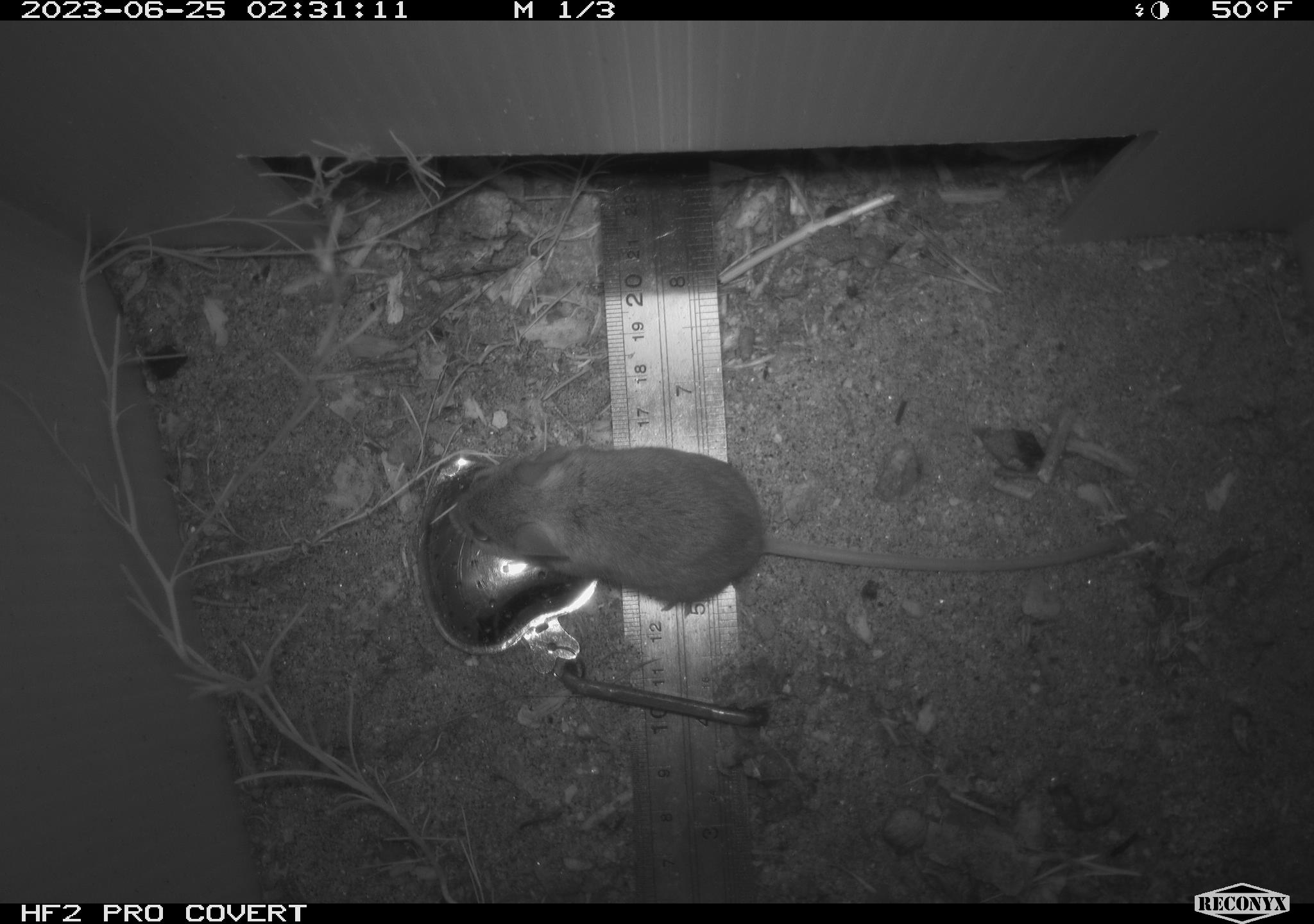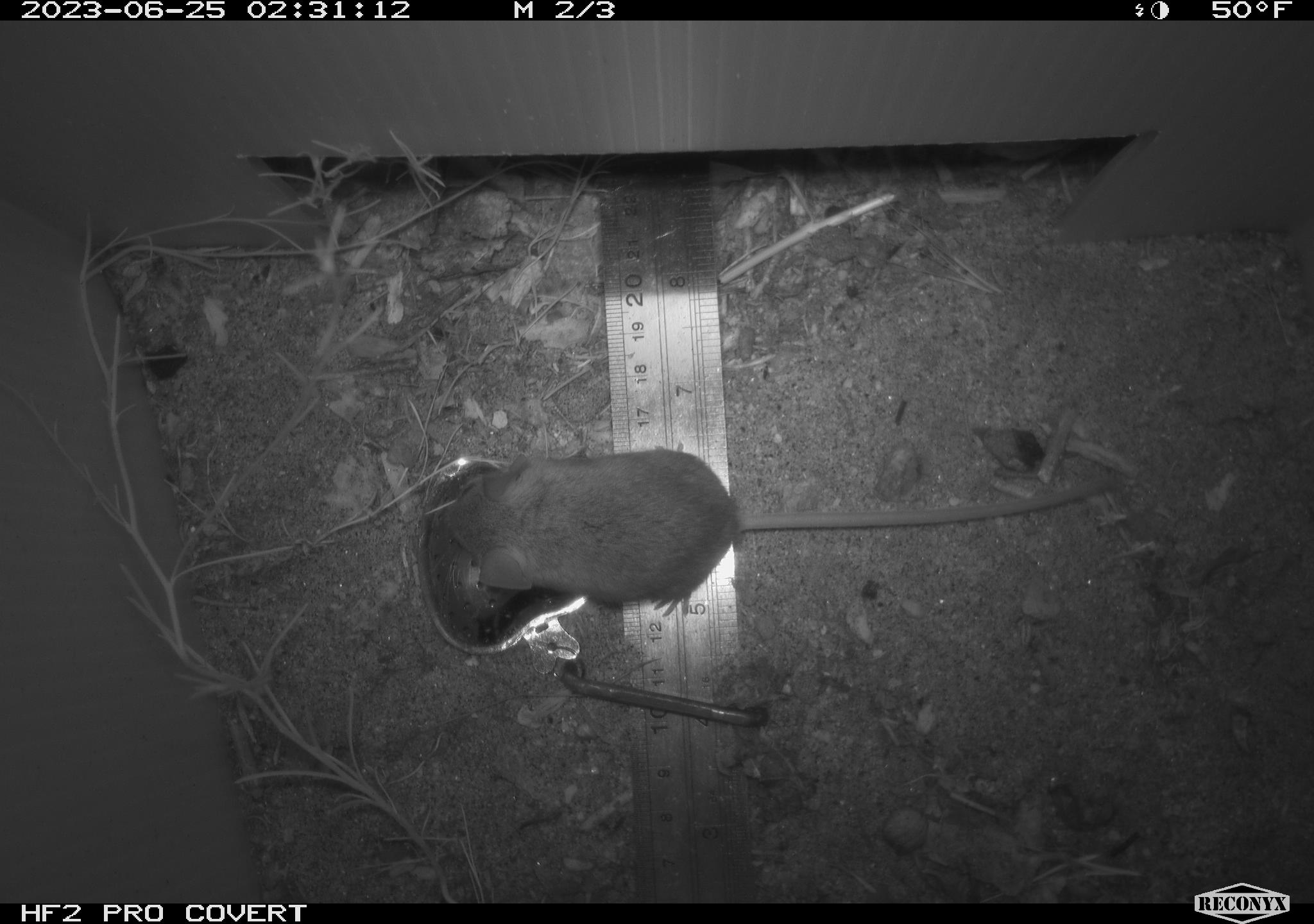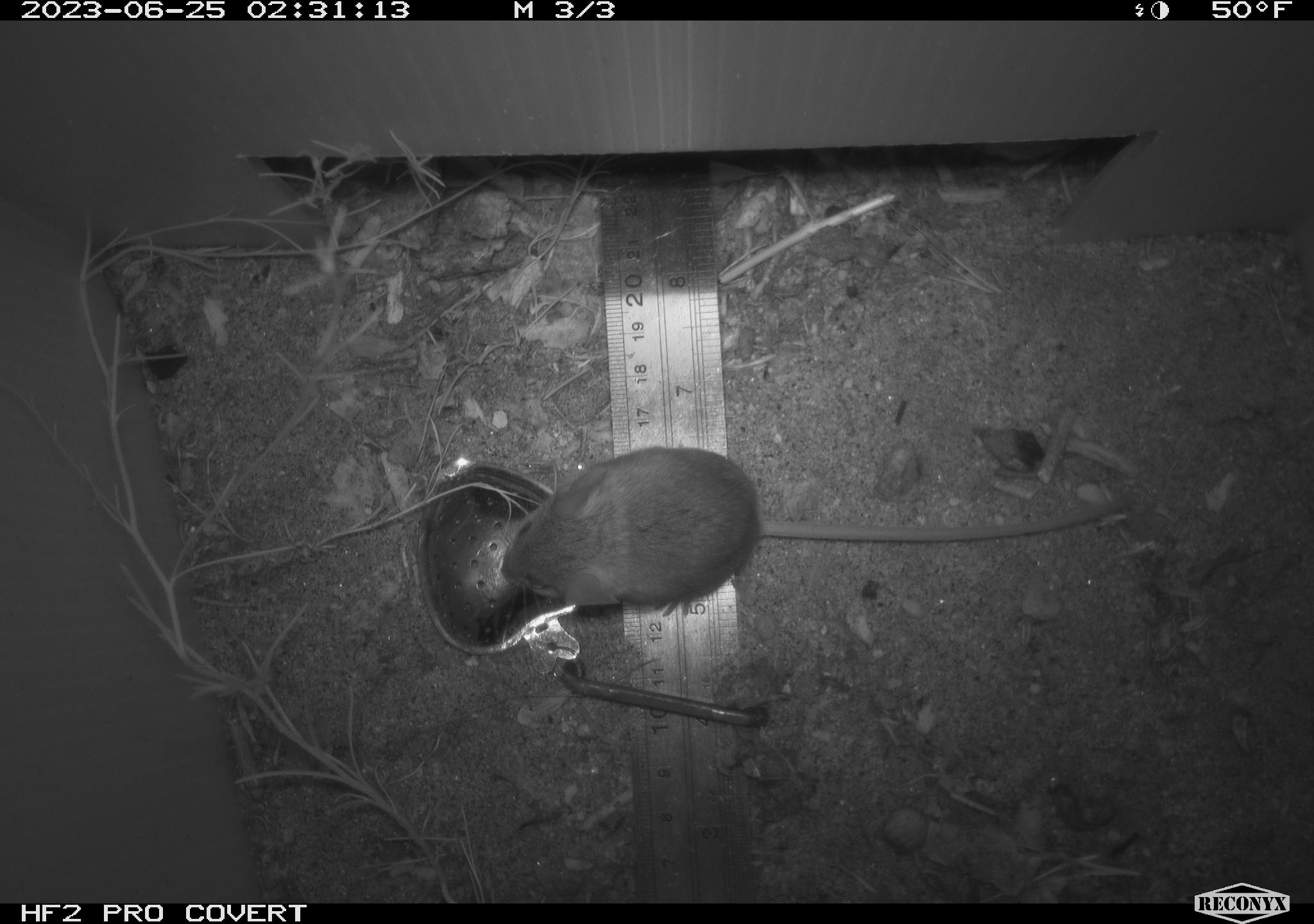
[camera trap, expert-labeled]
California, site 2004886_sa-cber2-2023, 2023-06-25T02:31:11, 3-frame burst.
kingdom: Animalia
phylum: Chordata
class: Mammalia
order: Rodentia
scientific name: Rodentia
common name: mouse species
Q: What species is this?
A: Mouse species (Rodentia).